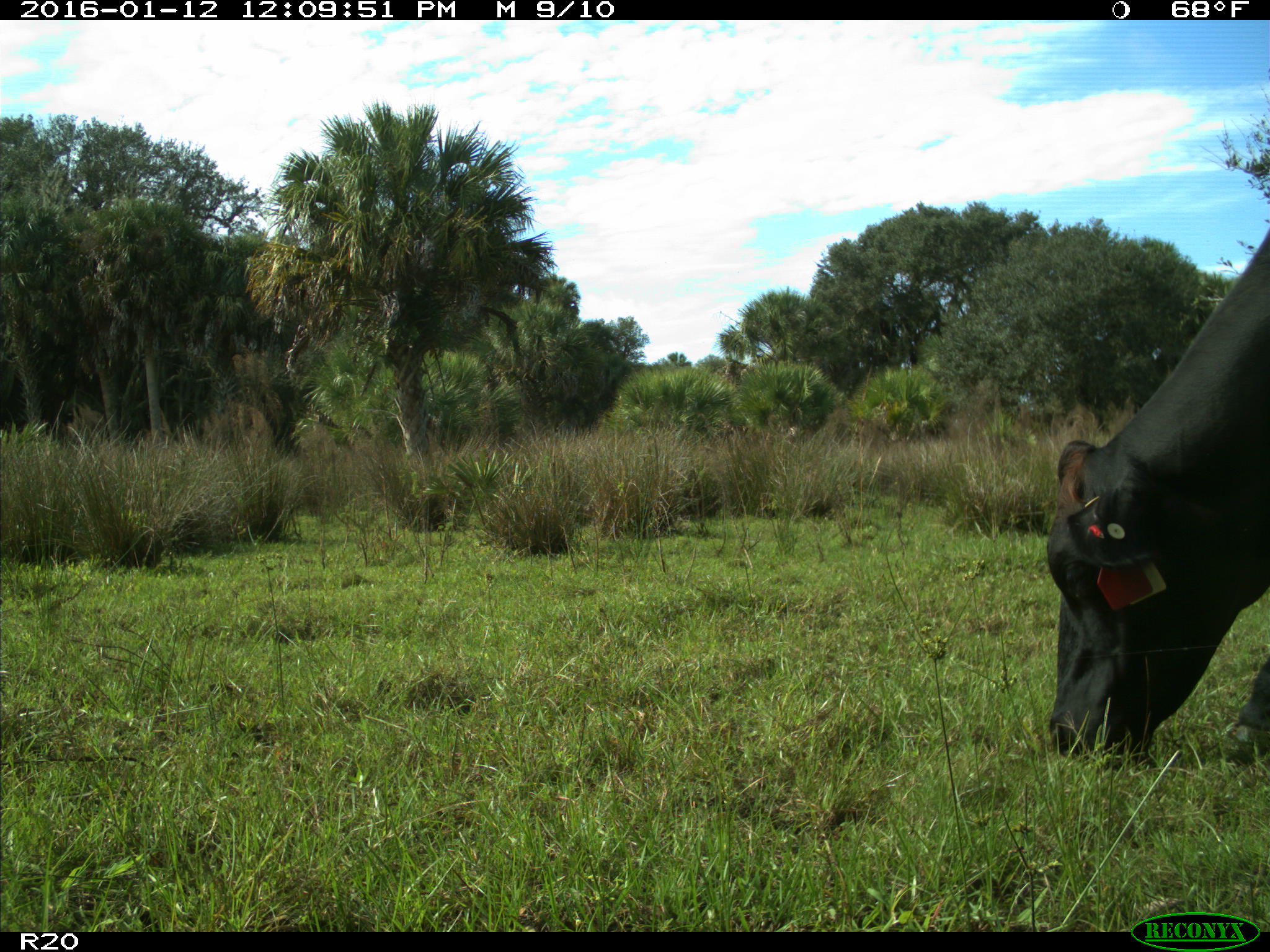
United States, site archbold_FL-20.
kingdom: Animalia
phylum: Chordata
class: Mammalia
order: Artiodactyla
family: Bovidae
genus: Bos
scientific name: Bos taurus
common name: domestic cow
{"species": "Bos taurus (domestic cow)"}